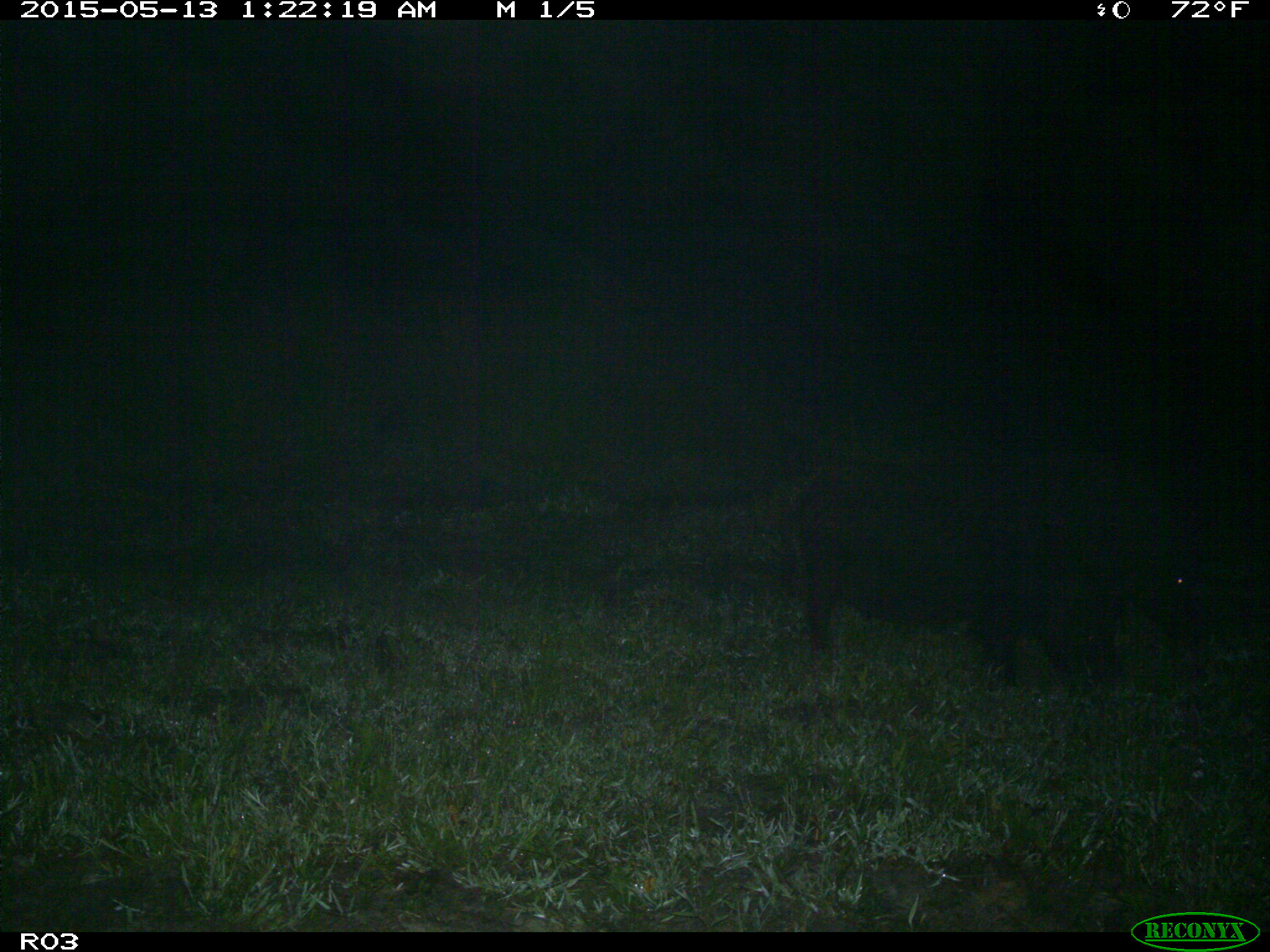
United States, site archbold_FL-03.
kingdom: Animalia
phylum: Chordata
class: Mammalia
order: Artiodactyla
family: Suidae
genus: Sus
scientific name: Sus scrofa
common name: wild boar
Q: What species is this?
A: Sus scrofa (wild boar).